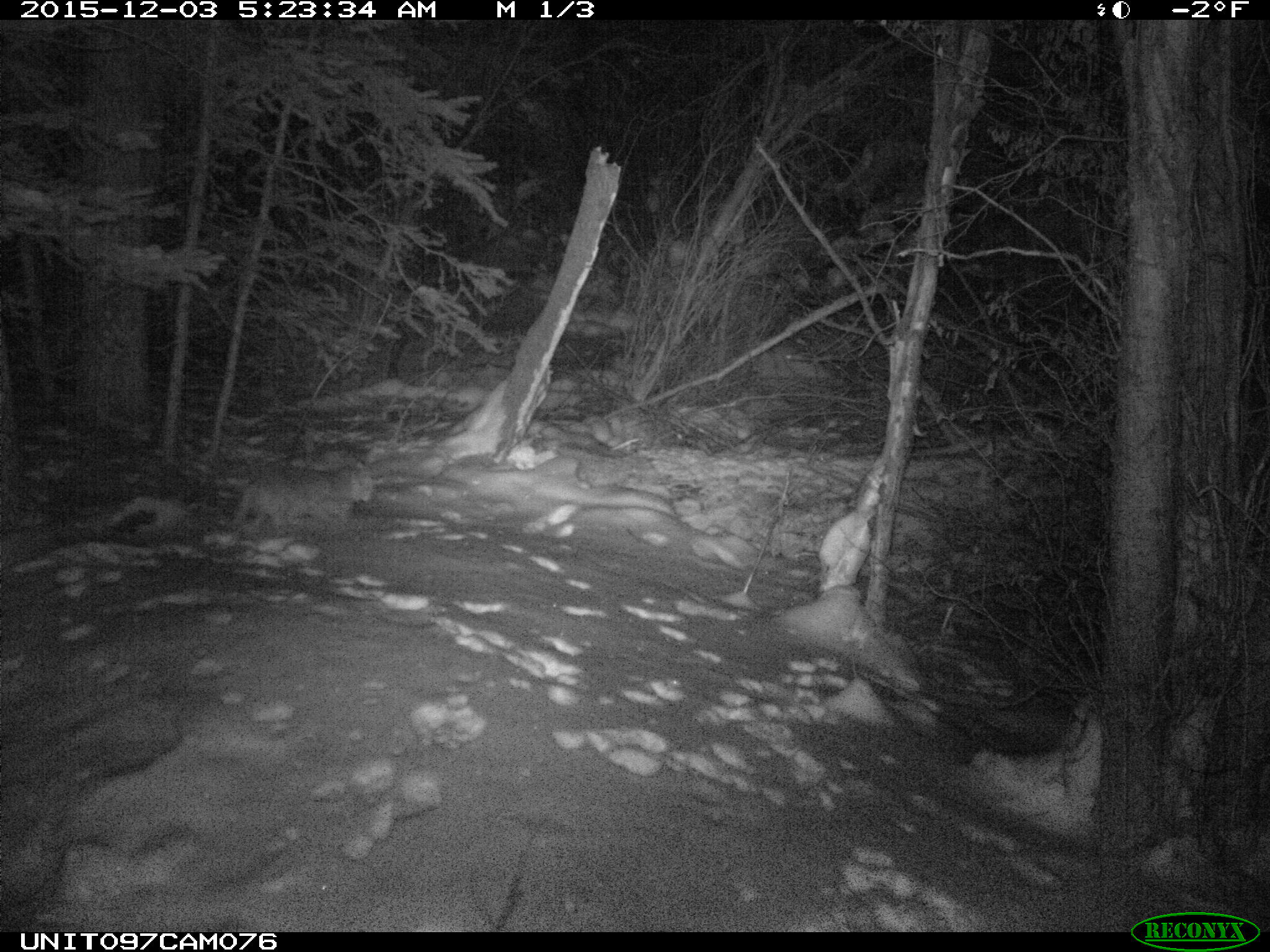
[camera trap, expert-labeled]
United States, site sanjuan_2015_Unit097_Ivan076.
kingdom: Animalia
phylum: Chordata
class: Mammalia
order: Carnivora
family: Felidae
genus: Lynx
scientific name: Lynx rufus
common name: bobcat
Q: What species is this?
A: Lynx rufus (bobcat).